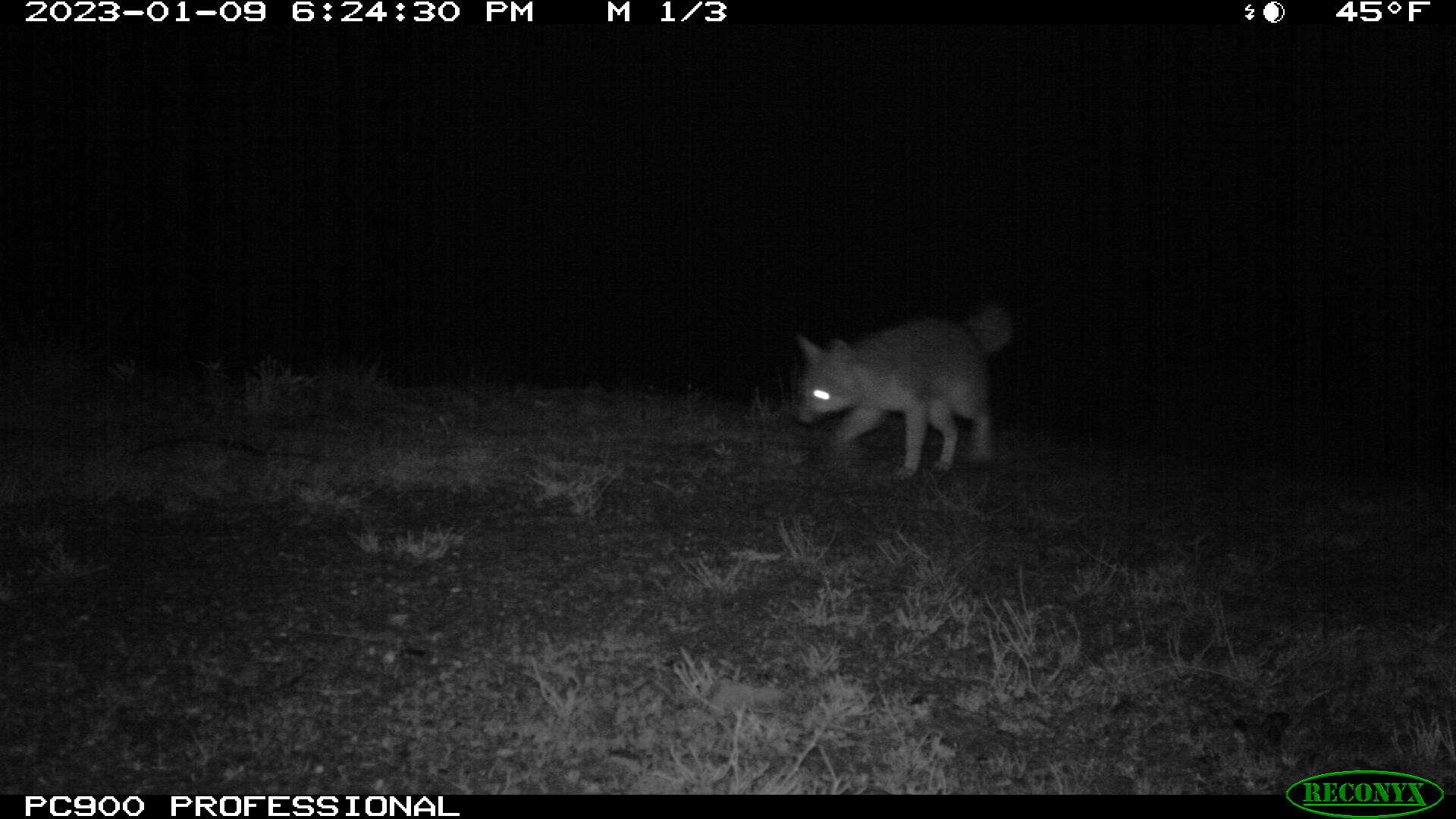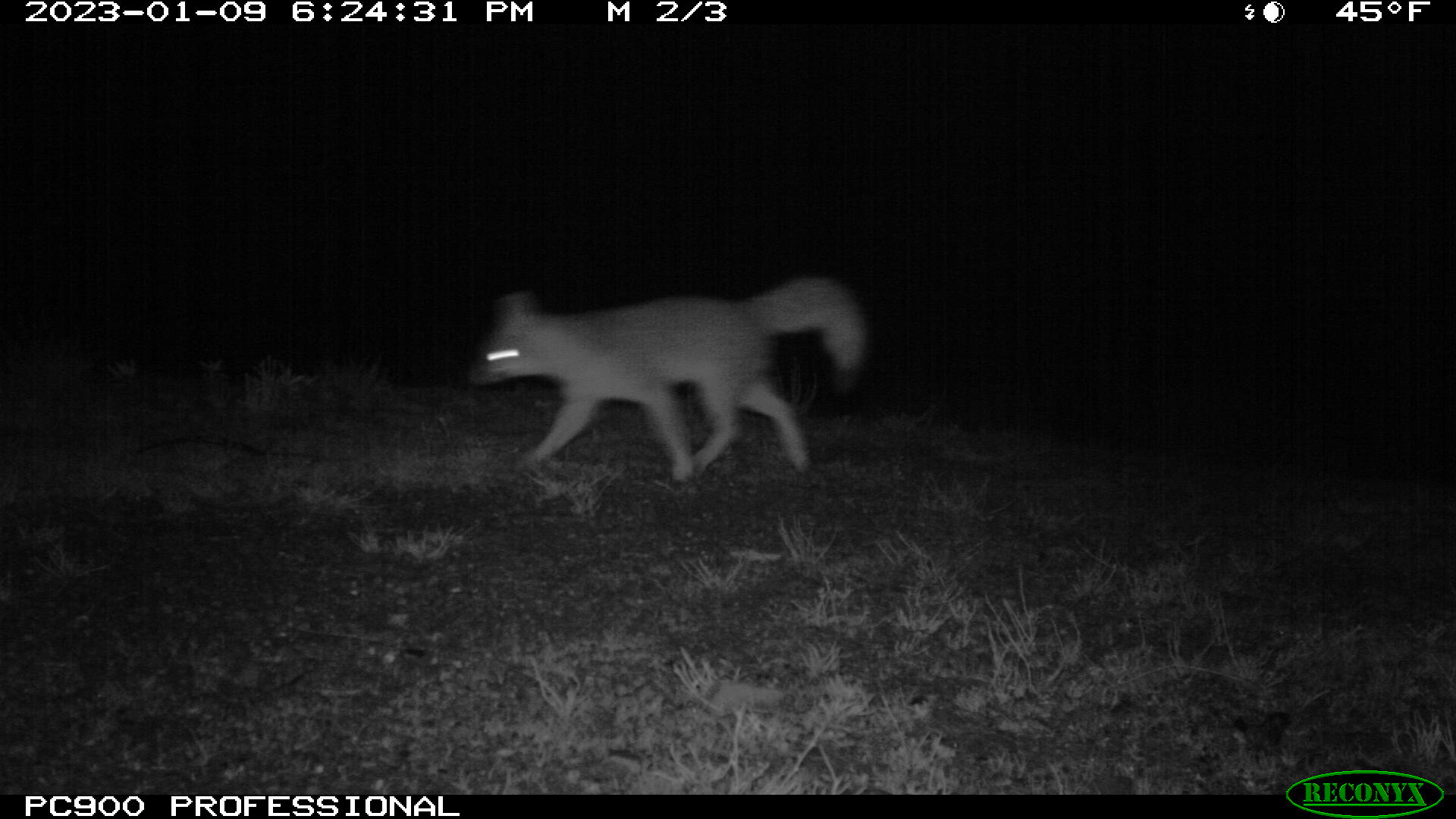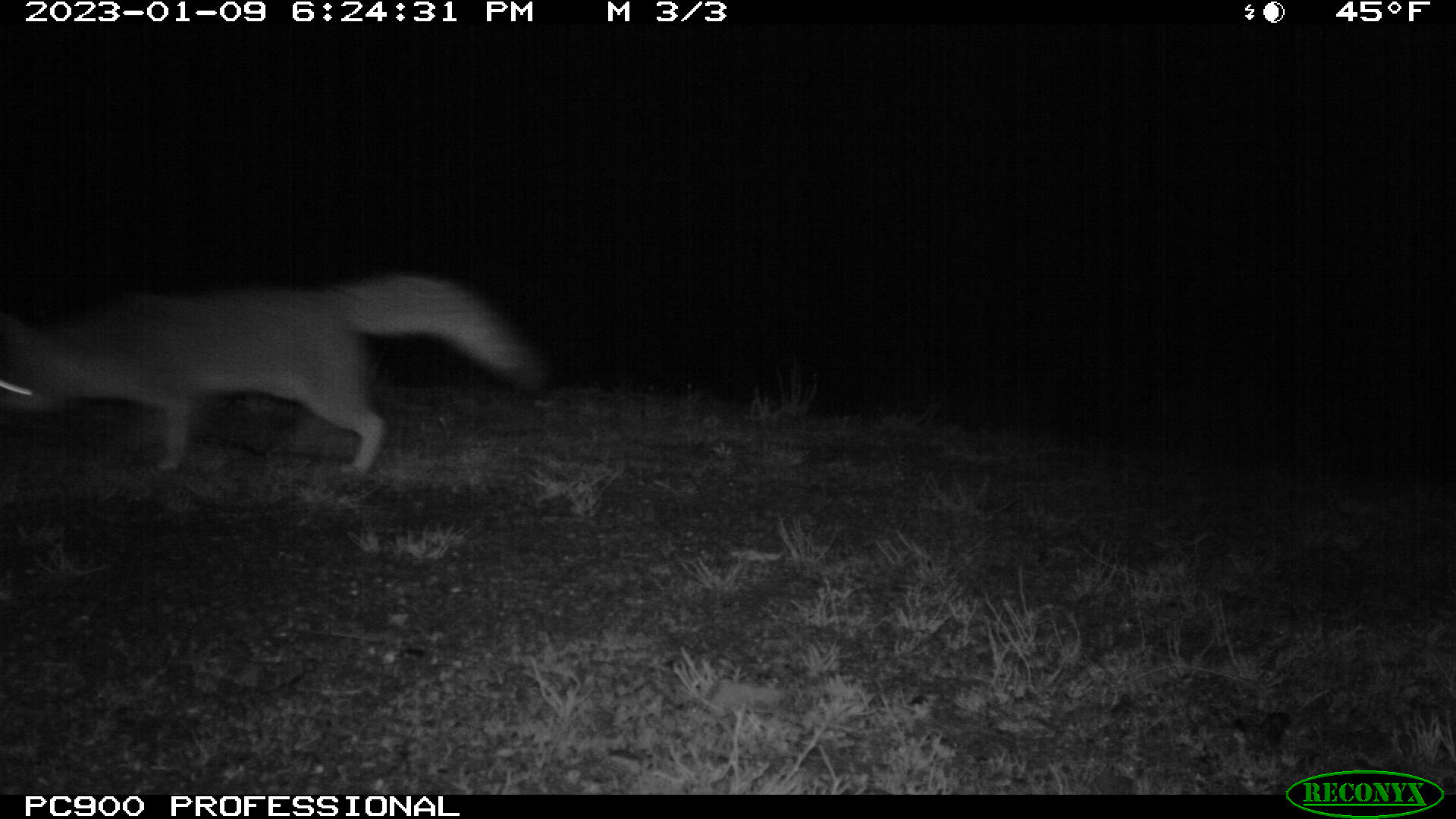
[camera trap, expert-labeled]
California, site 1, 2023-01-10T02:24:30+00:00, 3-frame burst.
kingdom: Animalia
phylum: Chordata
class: Mammalia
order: Carnivora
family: Canidae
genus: Urocyon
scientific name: Urocyon cinereoargenteus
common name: gray fox